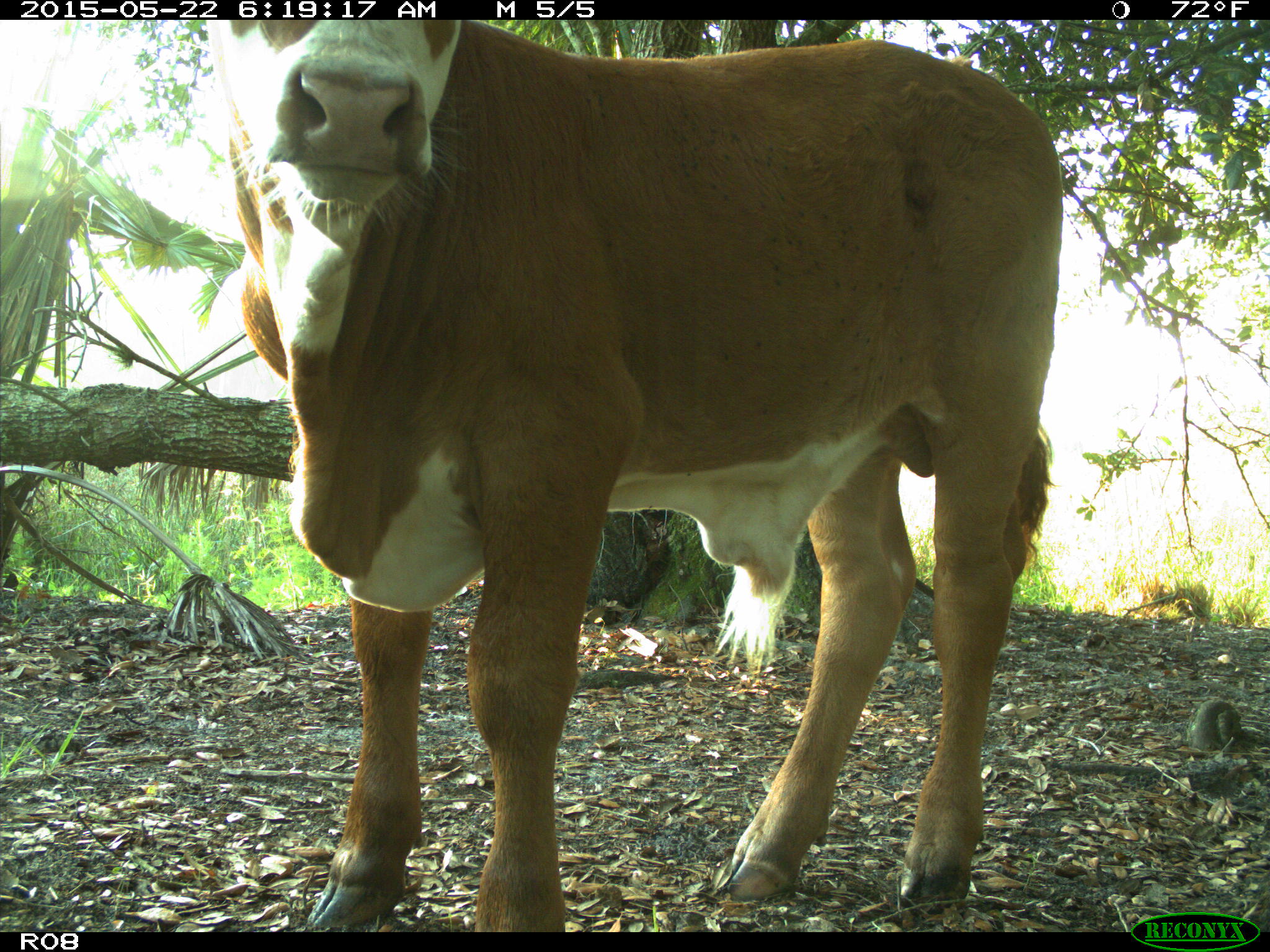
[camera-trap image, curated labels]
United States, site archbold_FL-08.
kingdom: Animalia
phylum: Chordata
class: Mammalia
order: Artiodactyla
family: Bovidae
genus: Bos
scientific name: Bos taurus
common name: domestic cow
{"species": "Bos taurus (domestic cow)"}